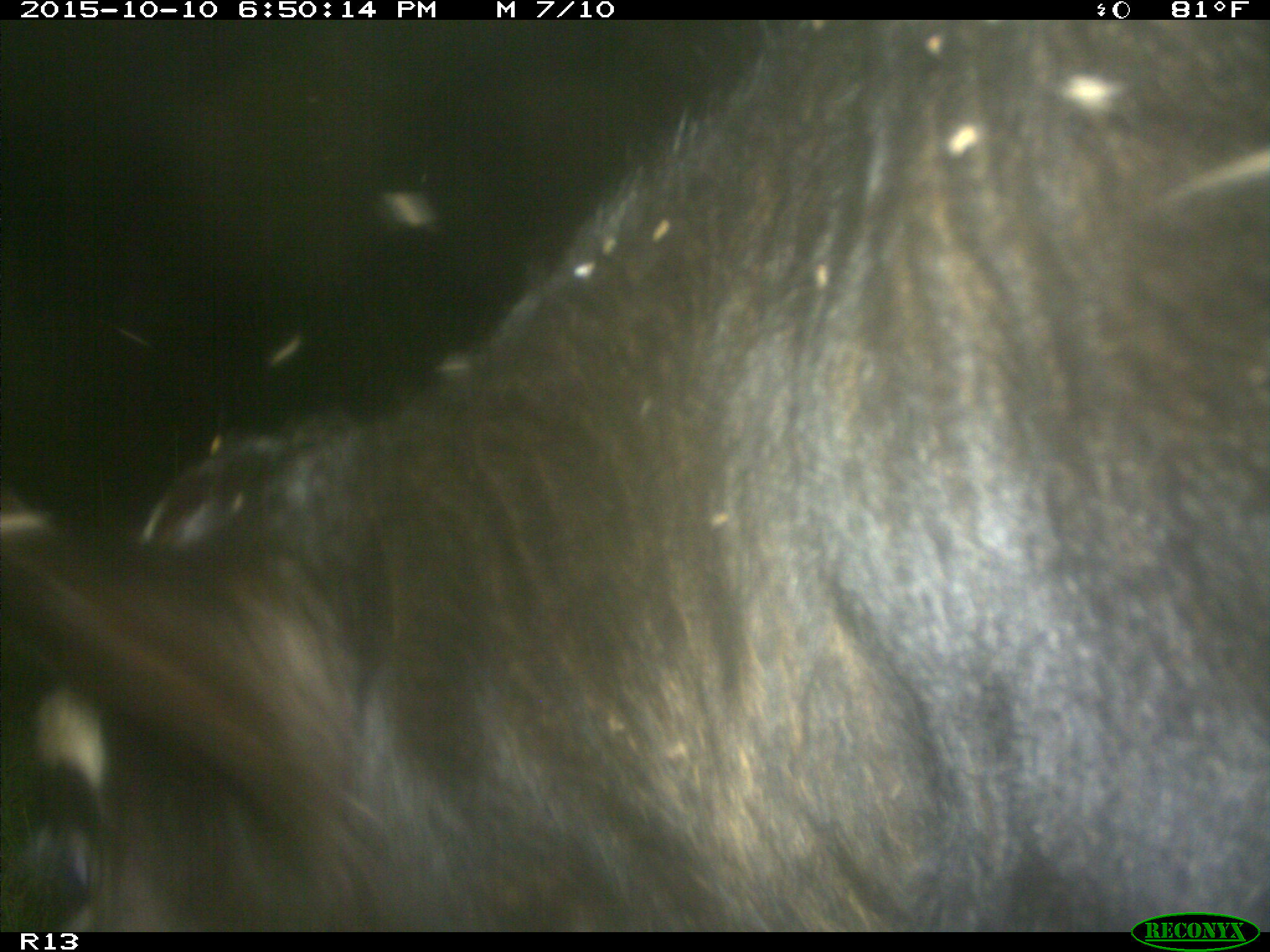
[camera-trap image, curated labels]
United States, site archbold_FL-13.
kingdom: Animalia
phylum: Chordata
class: Mammalia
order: Artiodactyla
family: Bovidae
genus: Bos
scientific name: Bos taurus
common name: domestic cow